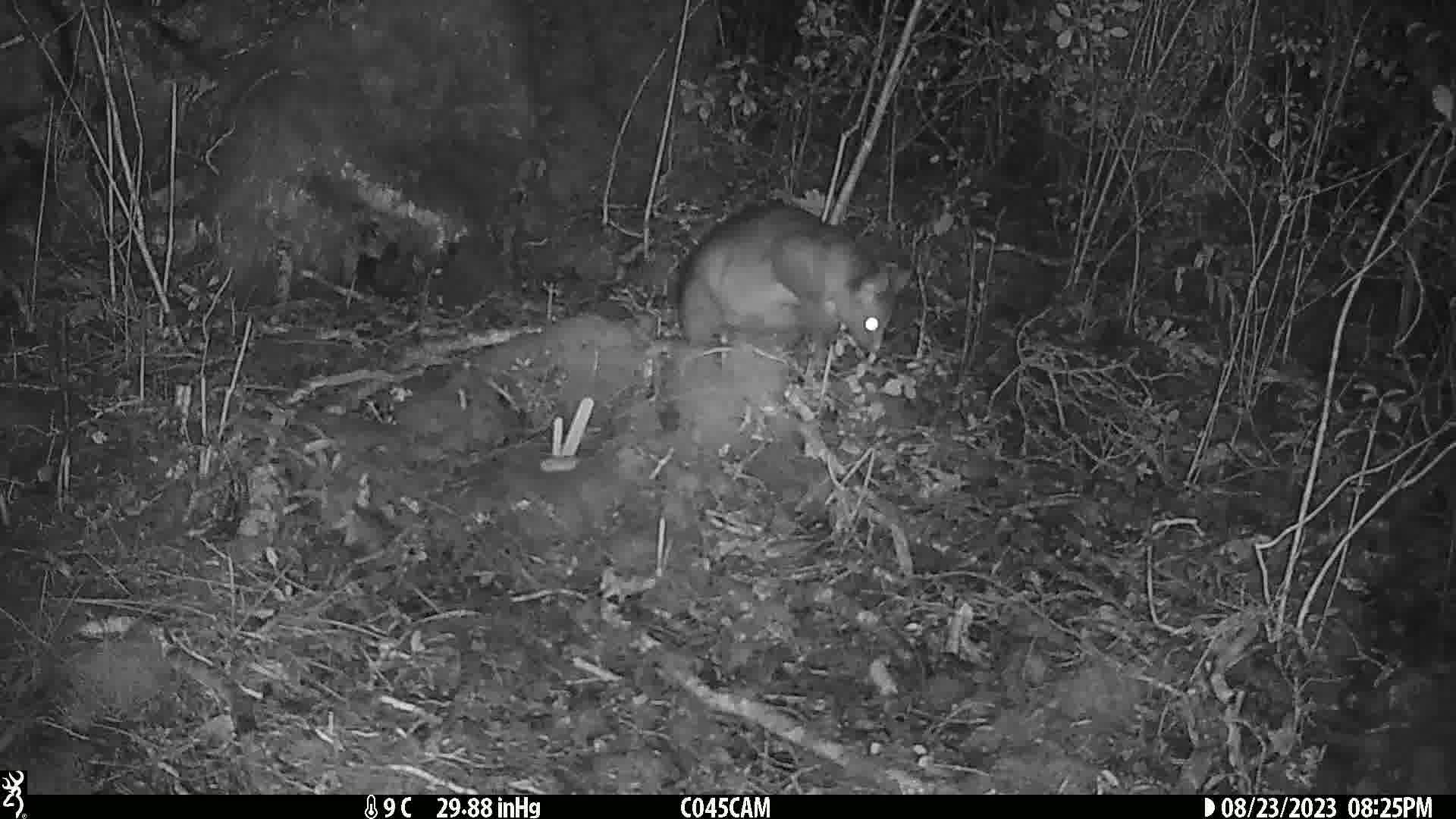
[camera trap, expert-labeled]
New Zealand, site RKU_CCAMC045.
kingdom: Animalia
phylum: Chordata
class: Mammalia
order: Diprotodontia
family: Phalangeridae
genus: Trichosurus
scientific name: Trichosurus vulpecula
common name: common brushtail possum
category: possum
Possum (common brushtail possum) (Trichosurus vulpecula).